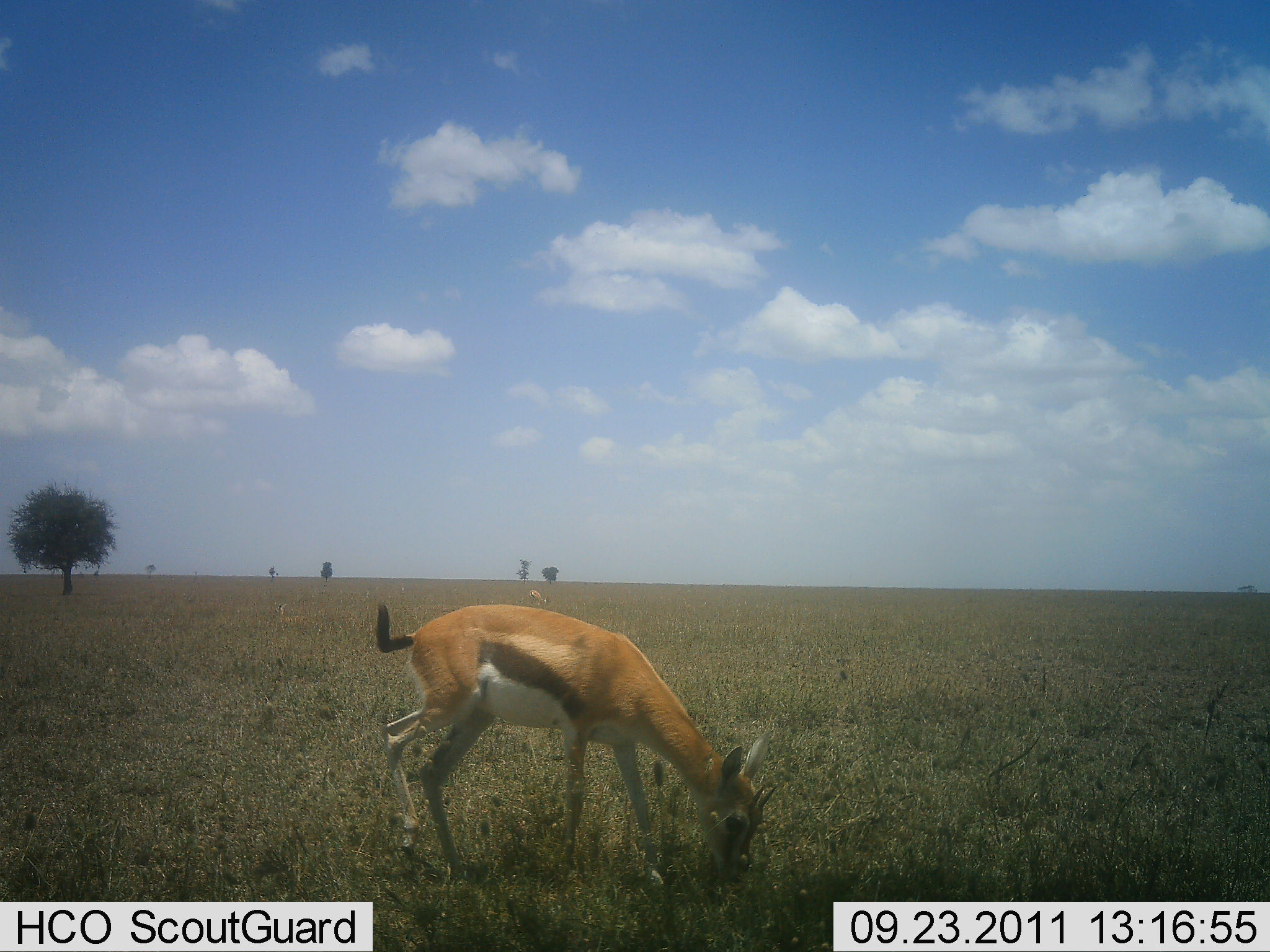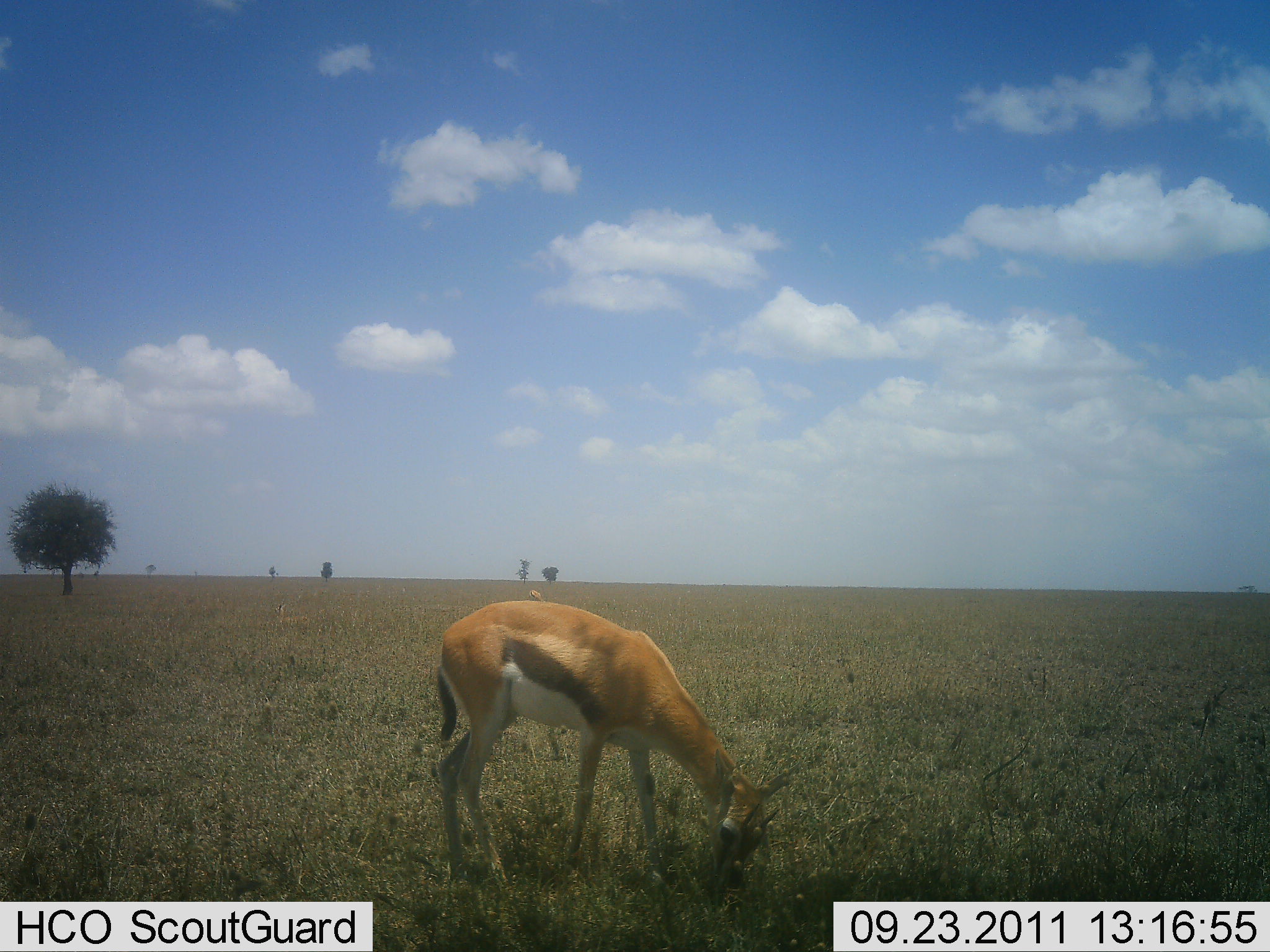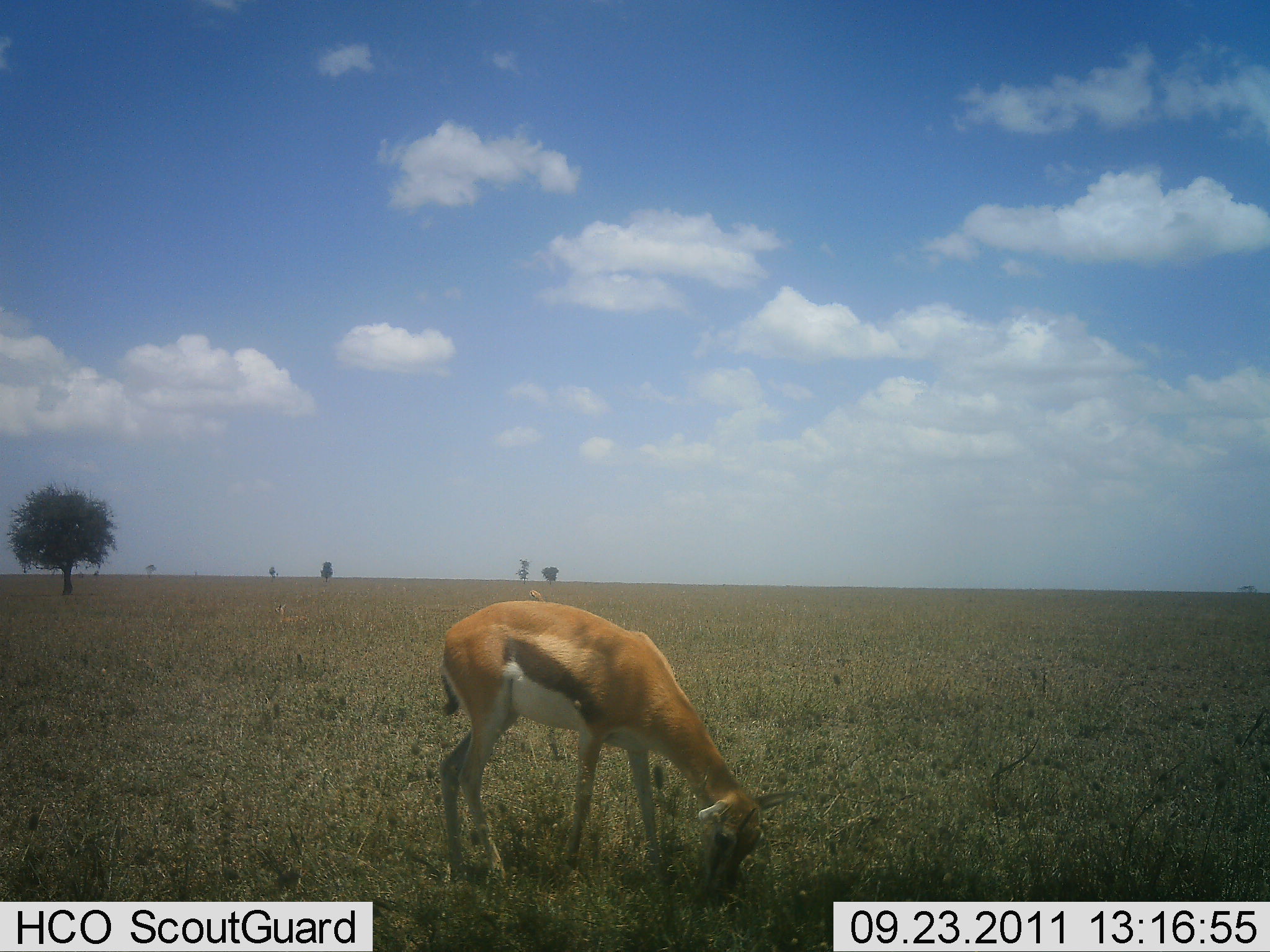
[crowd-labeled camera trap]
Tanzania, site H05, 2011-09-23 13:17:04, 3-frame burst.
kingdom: Animalia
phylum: Chordata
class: Mammalia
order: Artiodactyla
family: Bovidae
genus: Eudorcas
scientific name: Eudorcas thomsonii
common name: thomson's gazelle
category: gazellethomsons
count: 1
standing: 33%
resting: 0%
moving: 0%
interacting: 0%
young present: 0%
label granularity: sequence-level